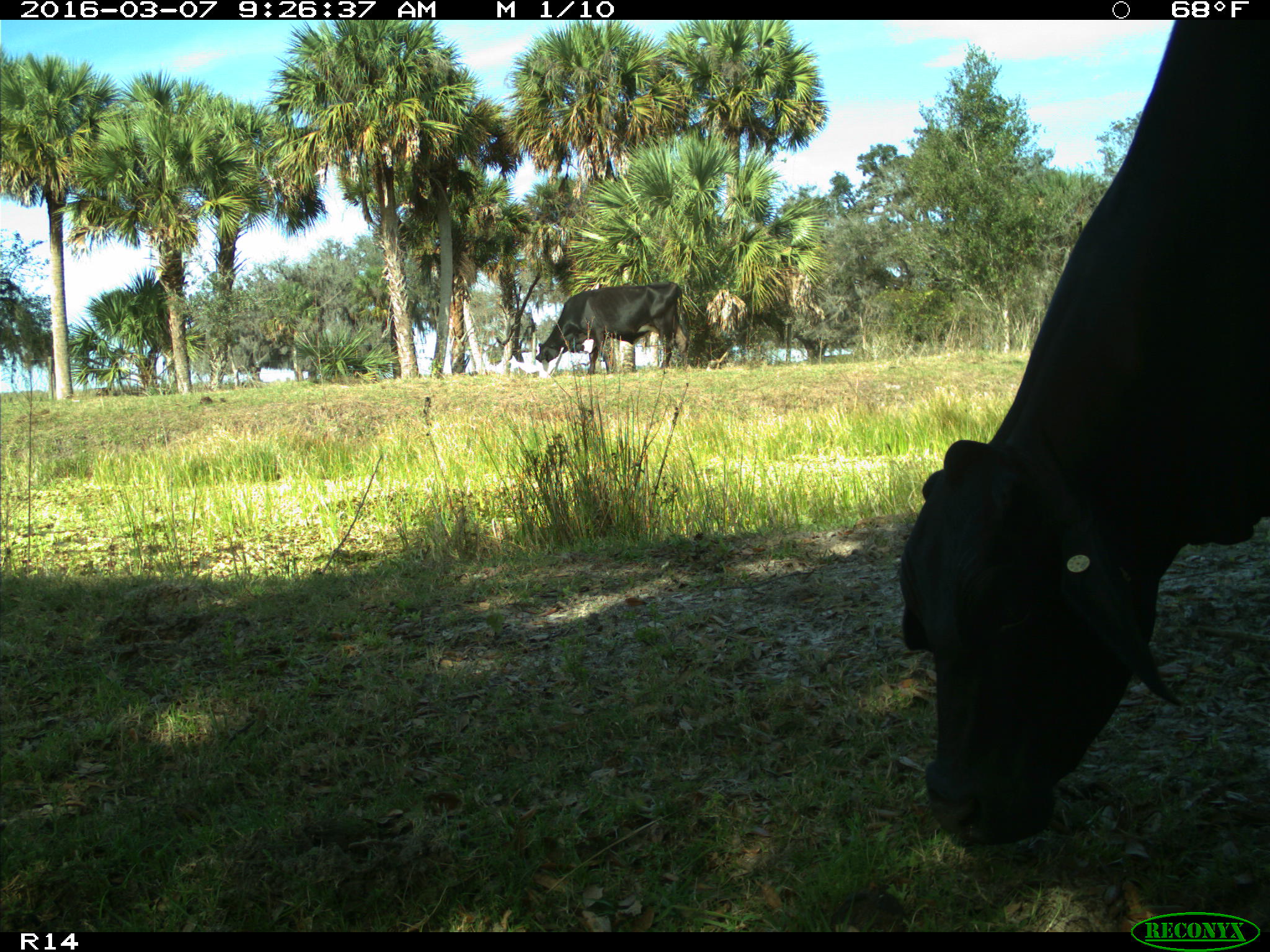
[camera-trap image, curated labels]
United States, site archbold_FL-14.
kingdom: Animalia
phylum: Chordata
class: Mammalia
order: Artiodactyla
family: Bovidae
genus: Bos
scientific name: Bos taurus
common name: domestic cow